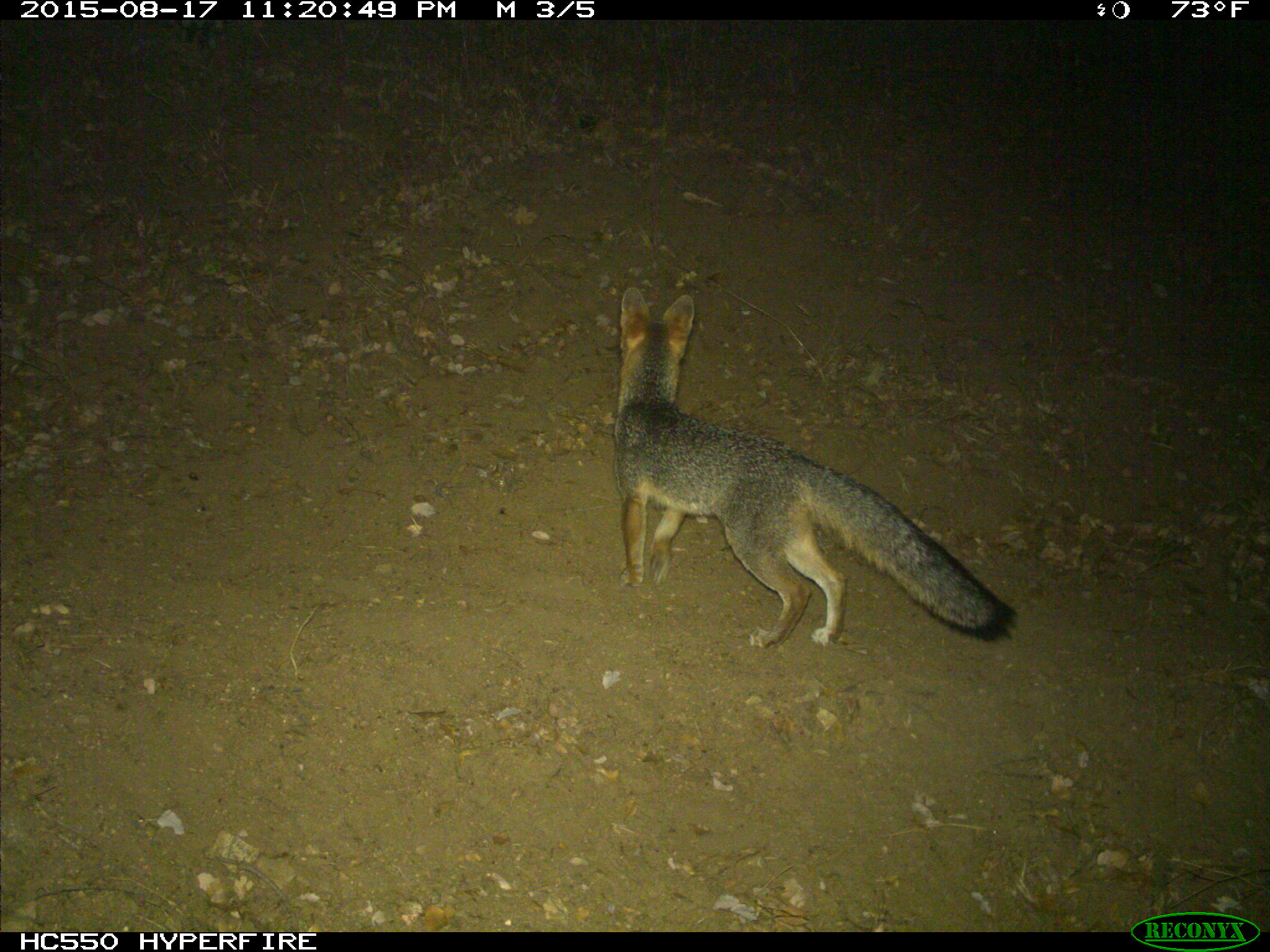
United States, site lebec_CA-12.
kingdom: Animalia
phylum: Chordata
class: Mammalia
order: Carnivora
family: Canidae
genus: Urocyon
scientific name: Urocyon cinereoargenteus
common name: gray fox